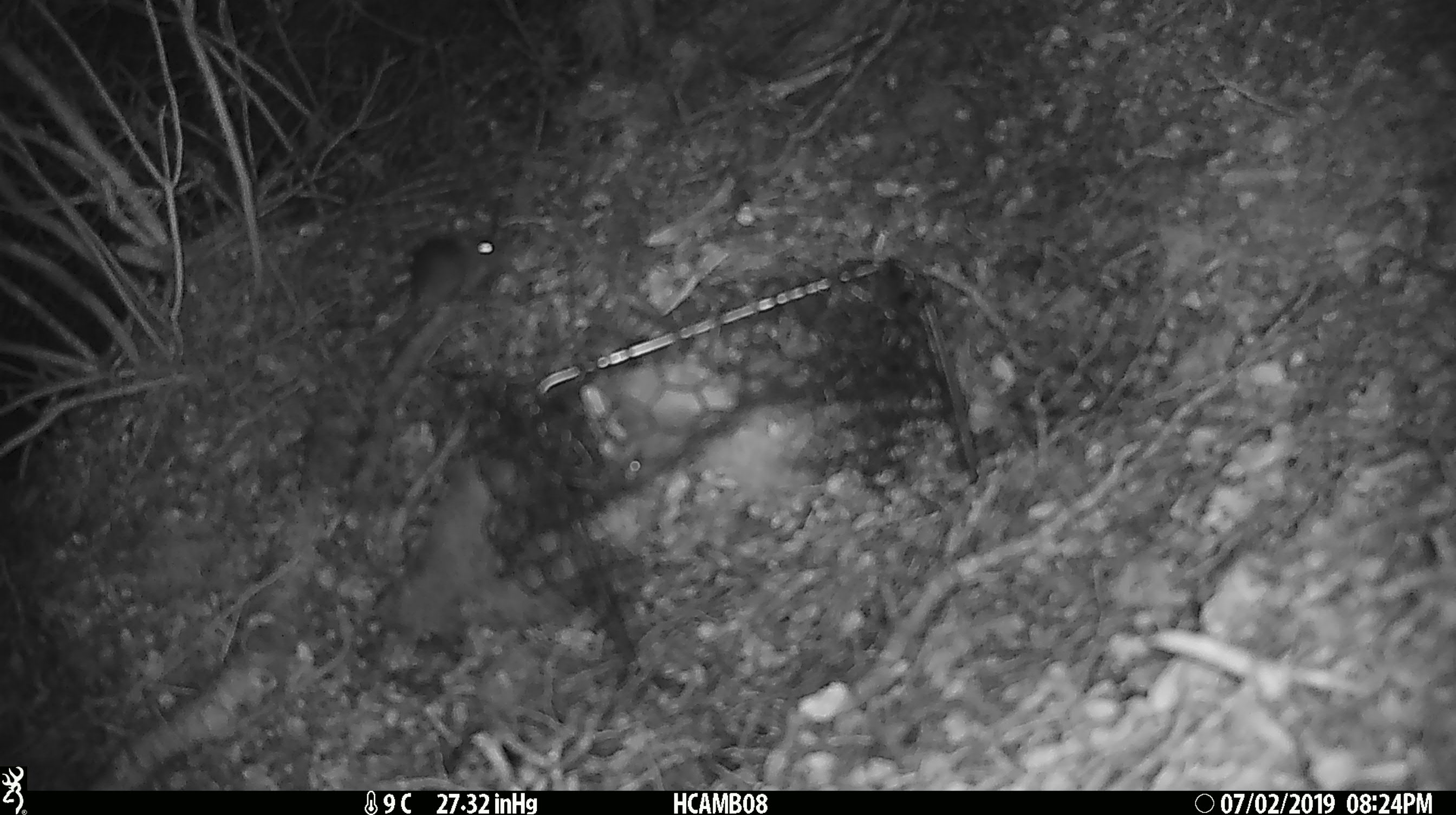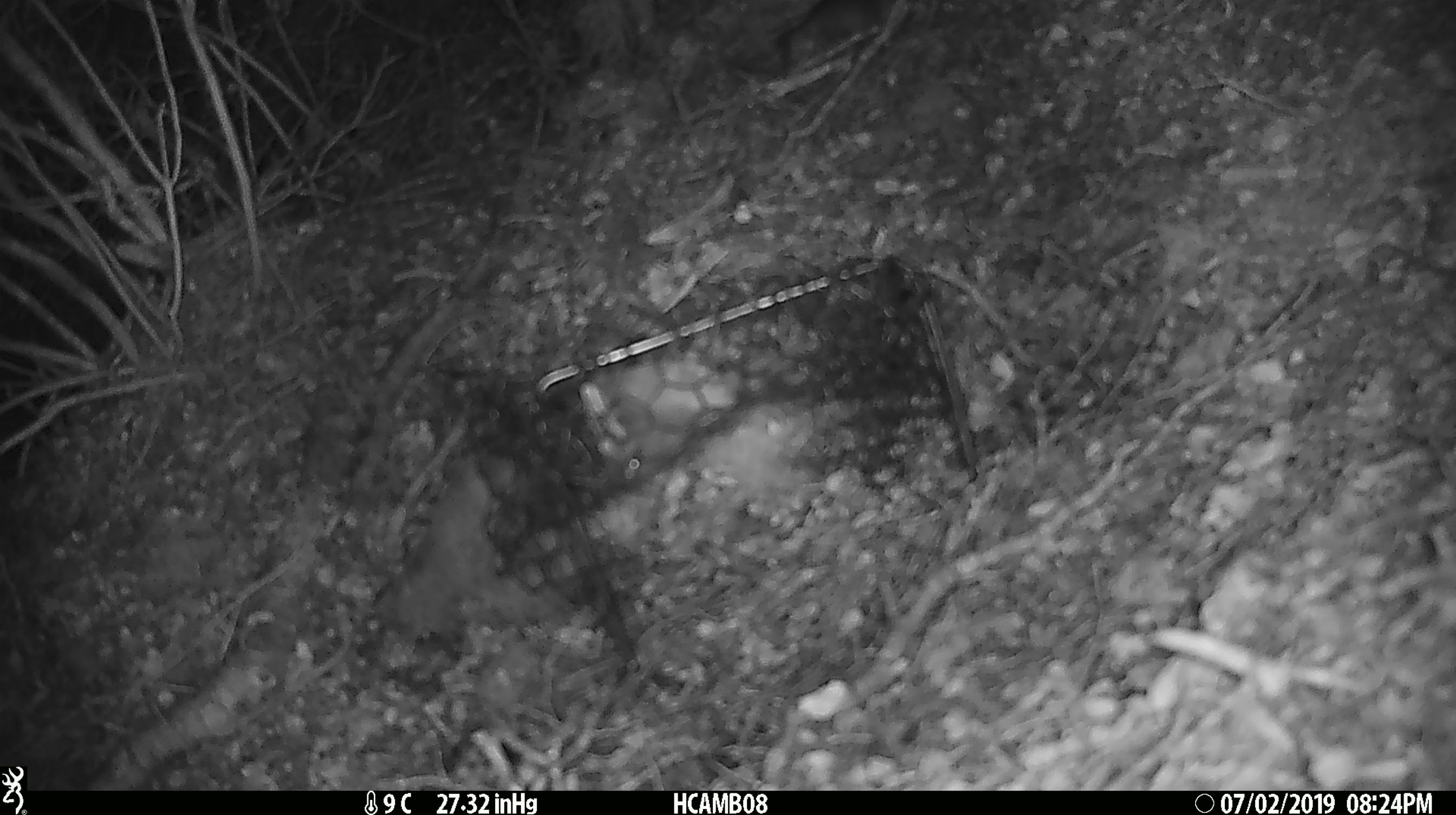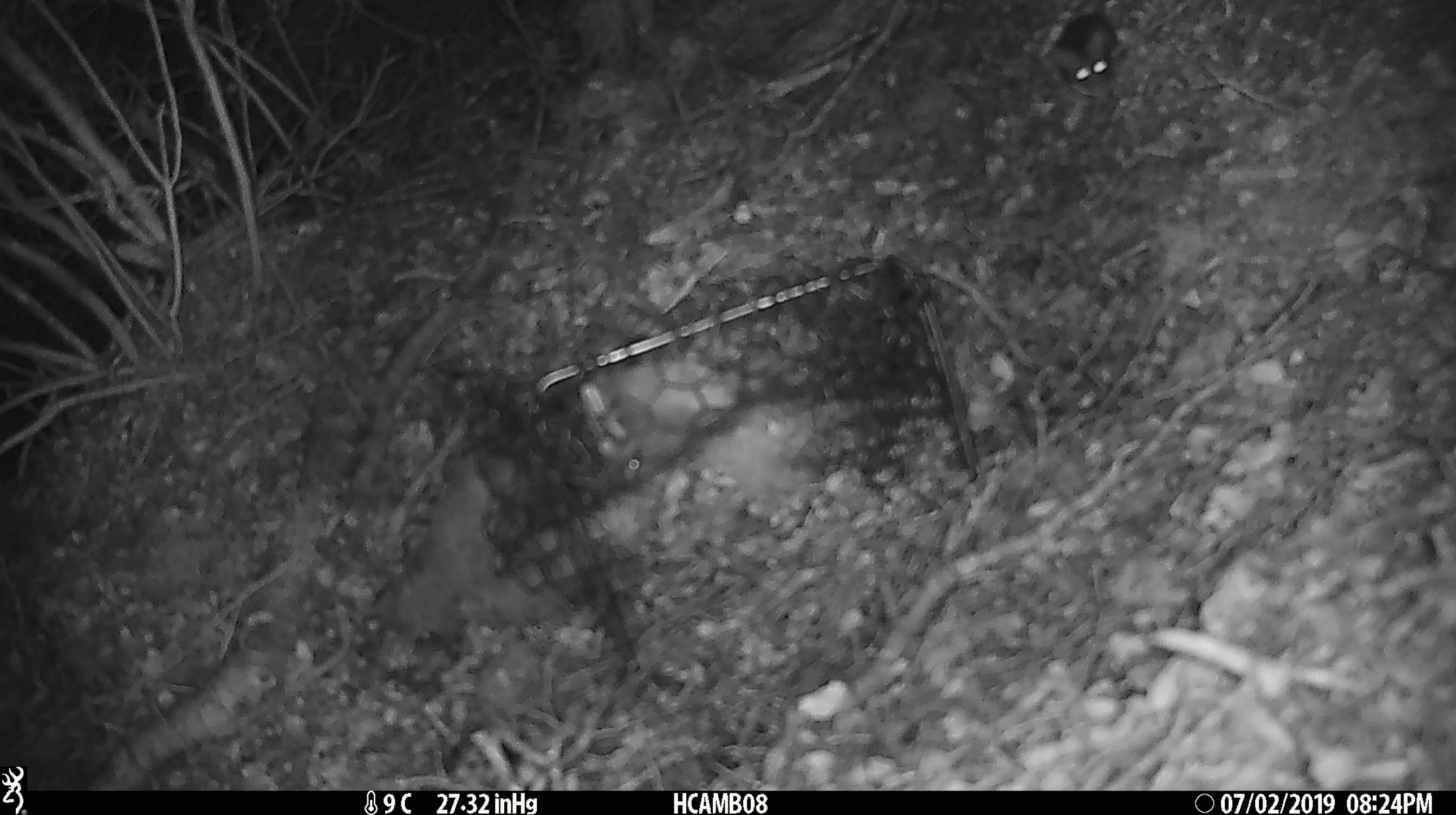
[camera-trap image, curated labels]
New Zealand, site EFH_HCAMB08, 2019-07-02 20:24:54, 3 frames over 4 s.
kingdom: Animalia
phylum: Chordata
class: Mammalia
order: Rodentia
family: Muridae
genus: Mus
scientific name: Mus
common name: mouse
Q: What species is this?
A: Mouse (Mus).